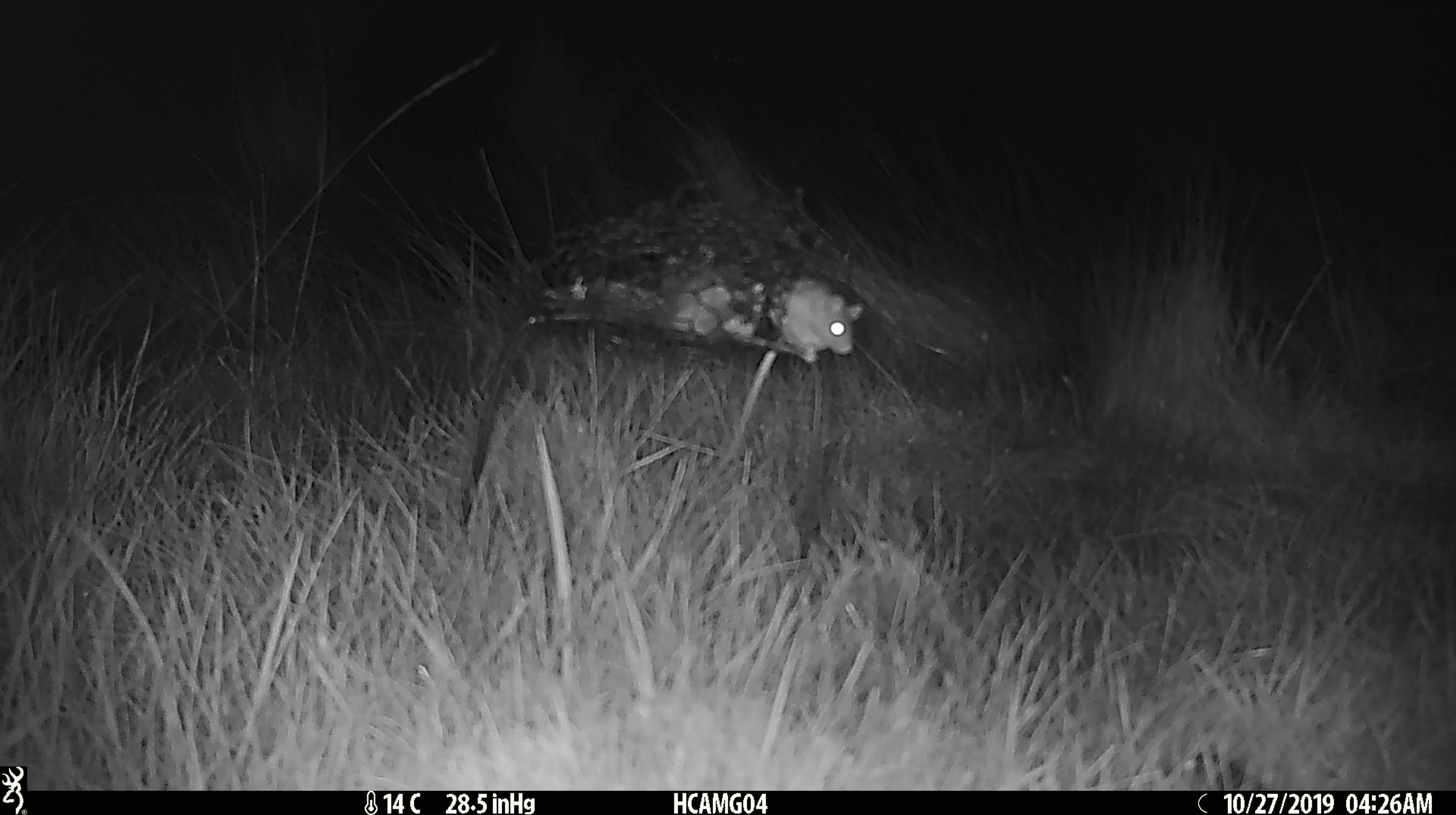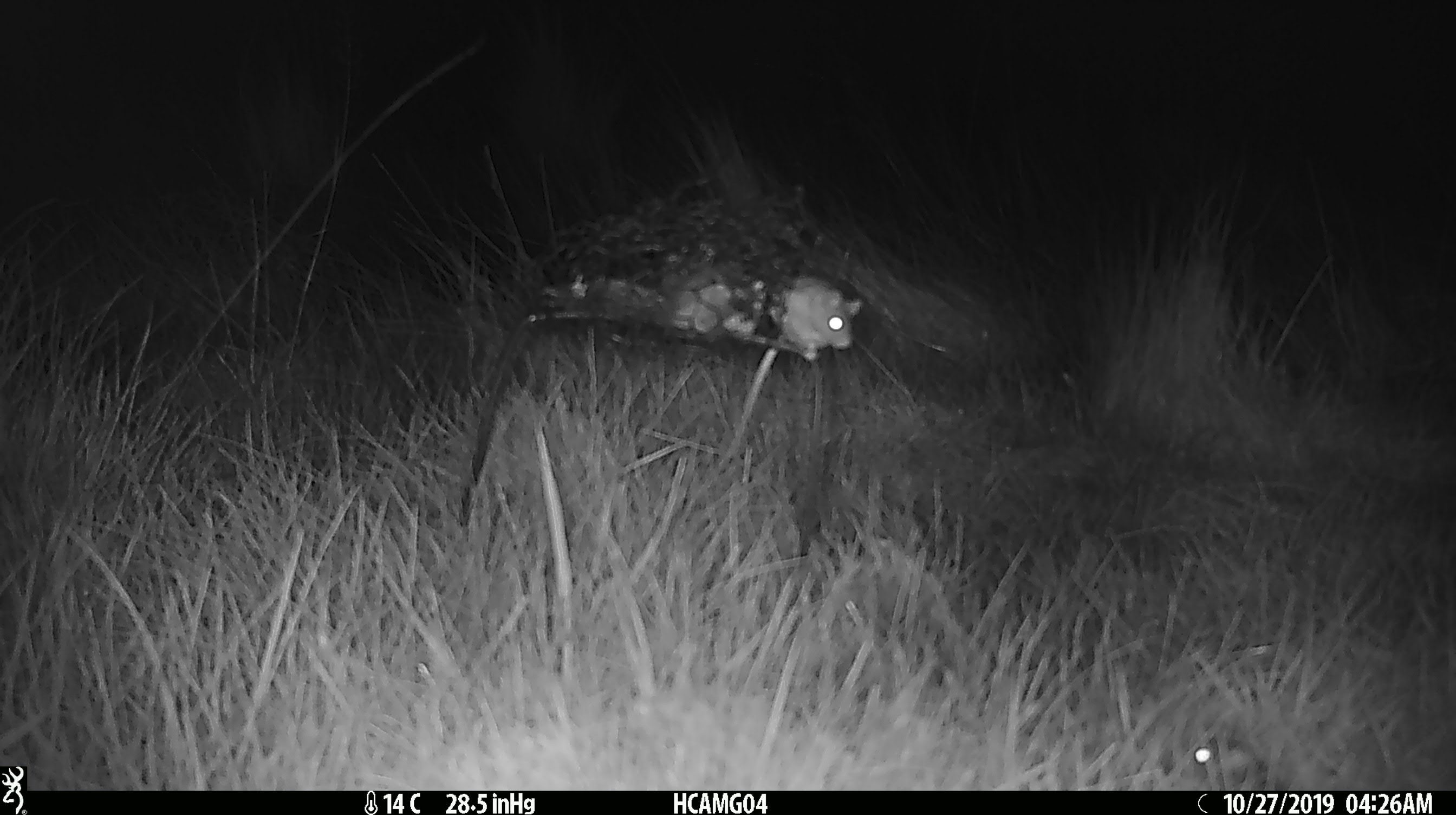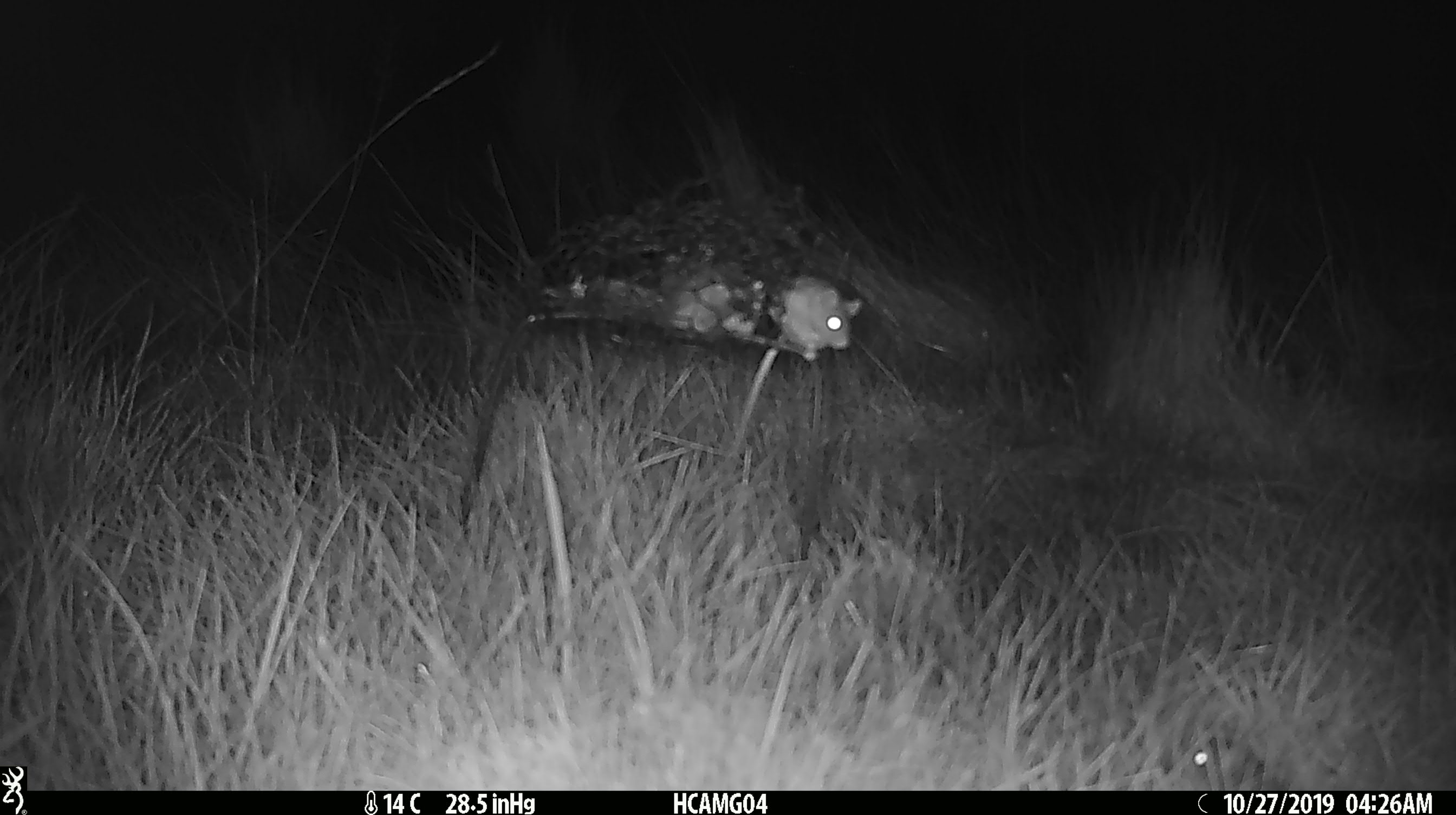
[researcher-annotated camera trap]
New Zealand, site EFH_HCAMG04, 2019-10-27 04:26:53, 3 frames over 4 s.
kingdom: Animalia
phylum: Chordata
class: Mammalia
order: Rodentia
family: Muridae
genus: Mus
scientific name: Mus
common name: mouse